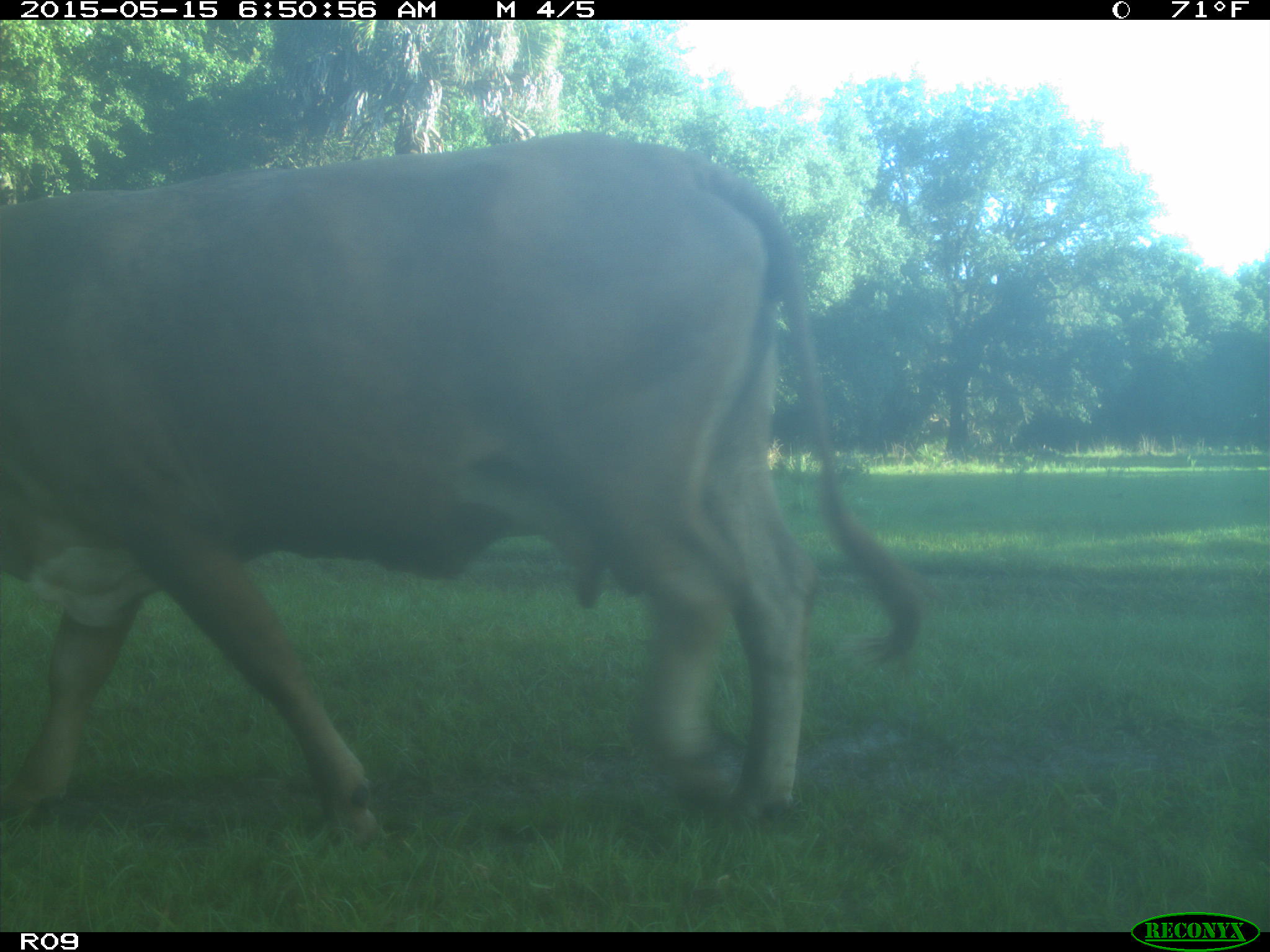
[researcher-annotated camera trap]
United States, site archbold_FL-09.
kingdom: Animalia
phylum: Chordata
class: Mammalia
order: Artiodactyla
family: Bovidae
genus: Bos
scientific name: Bos taurus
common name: domestic cow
Bos taurus (domestic cow).